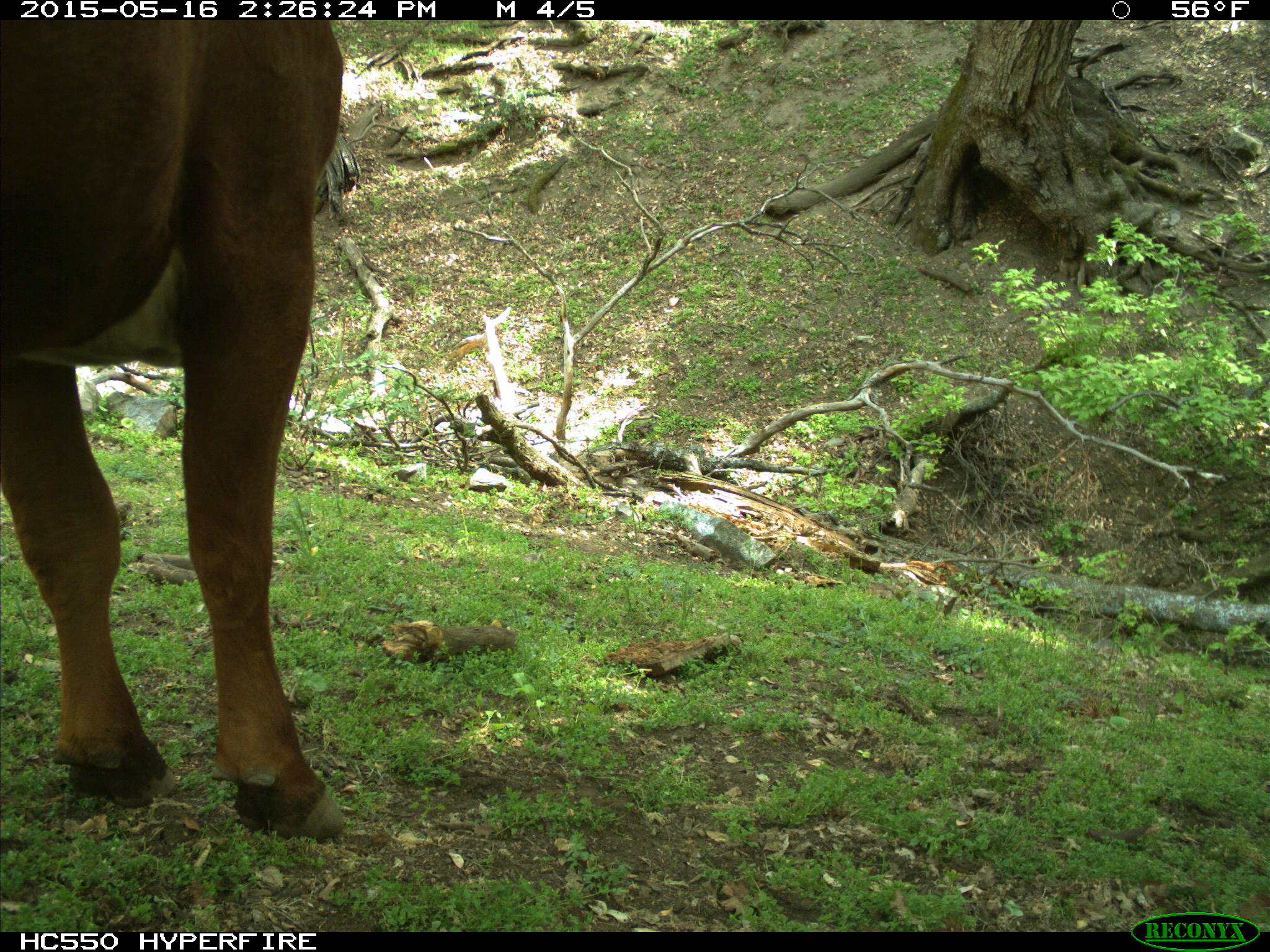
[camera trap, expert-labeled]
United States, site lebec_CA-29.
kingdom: Animalia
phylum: Chordata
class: Mammalia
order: Artiodactyla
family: Bovidae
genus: Bos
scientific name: Bos taurus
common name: domestic cow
Bos taurus (domestic cow).